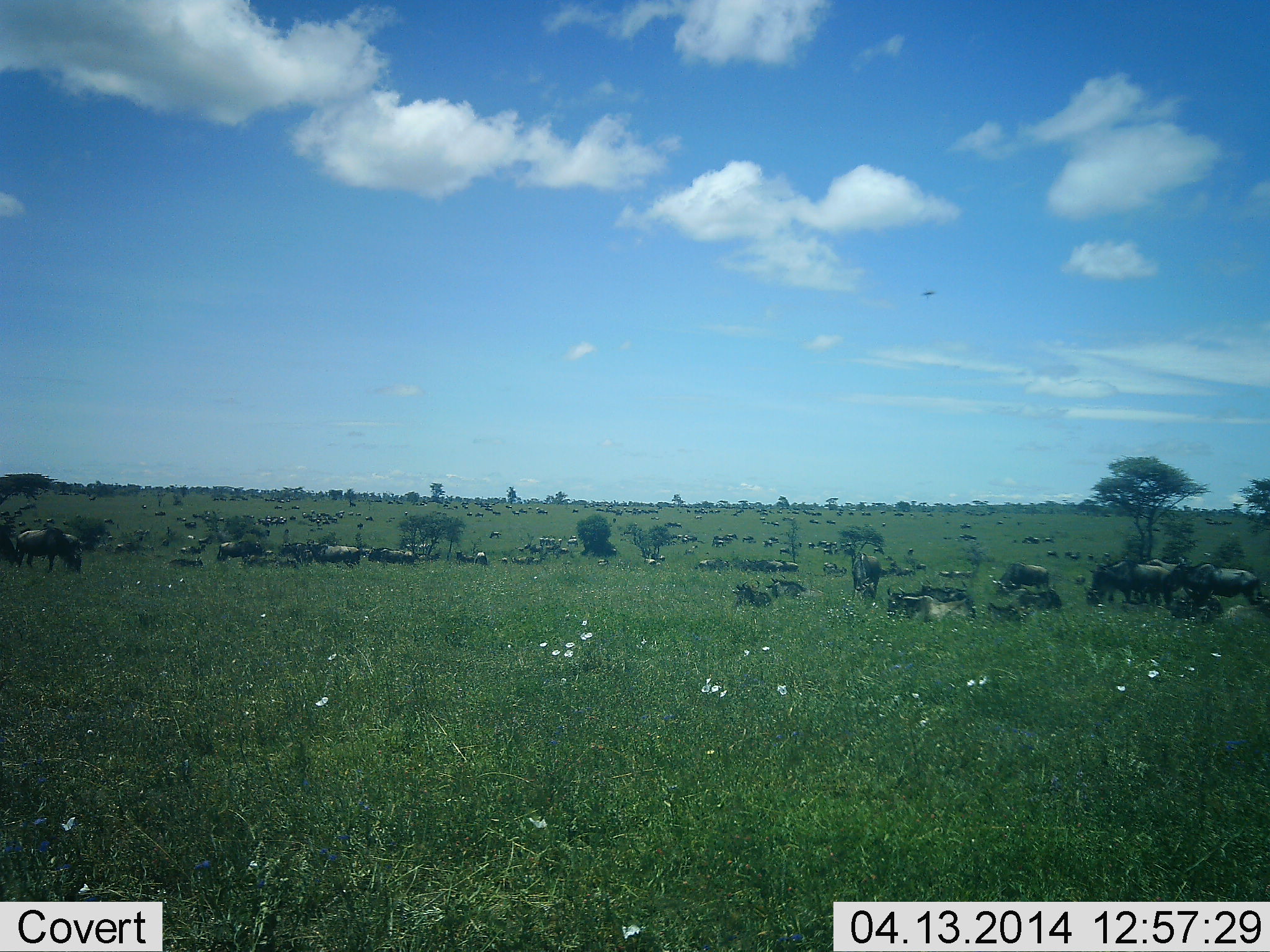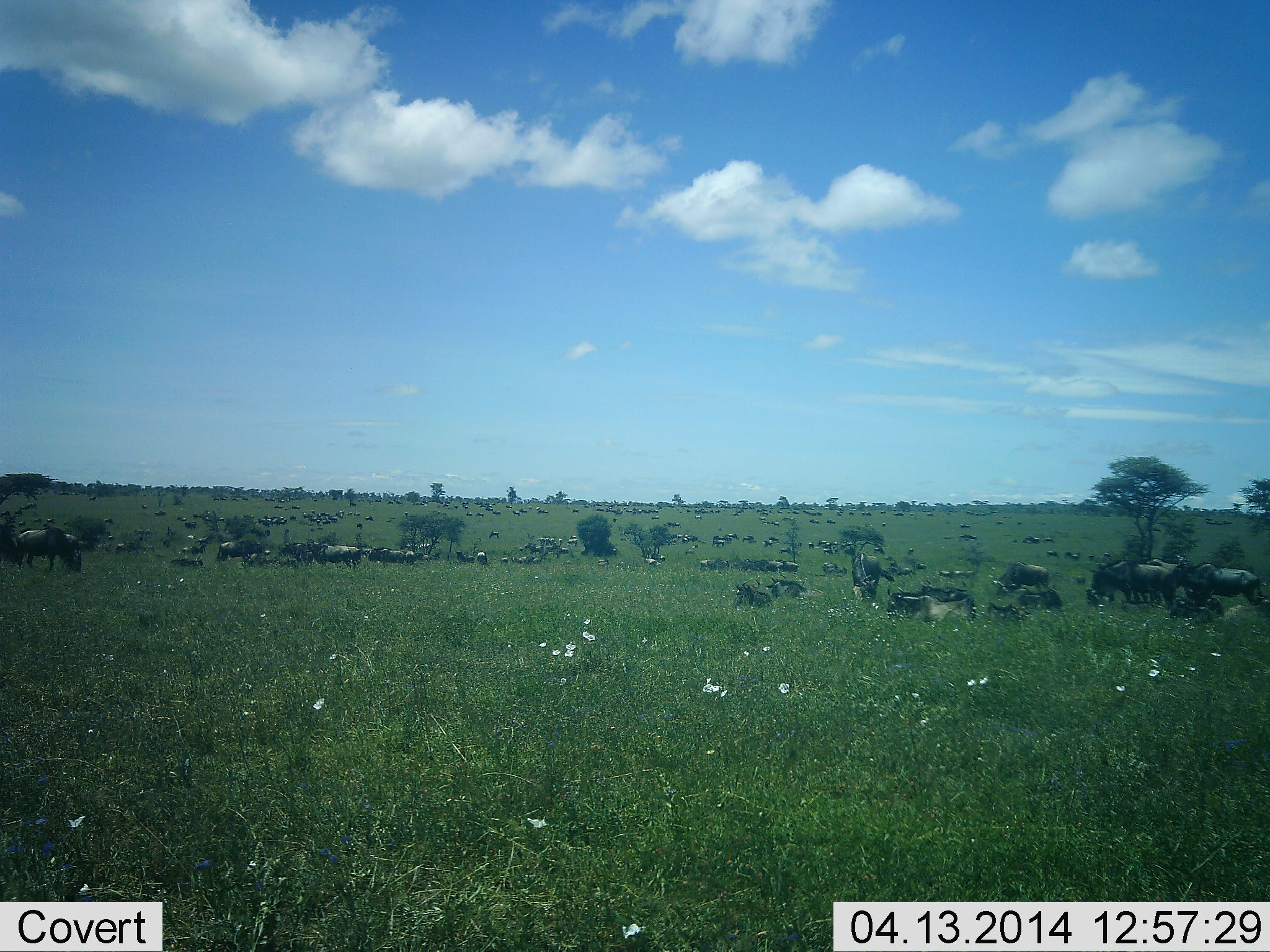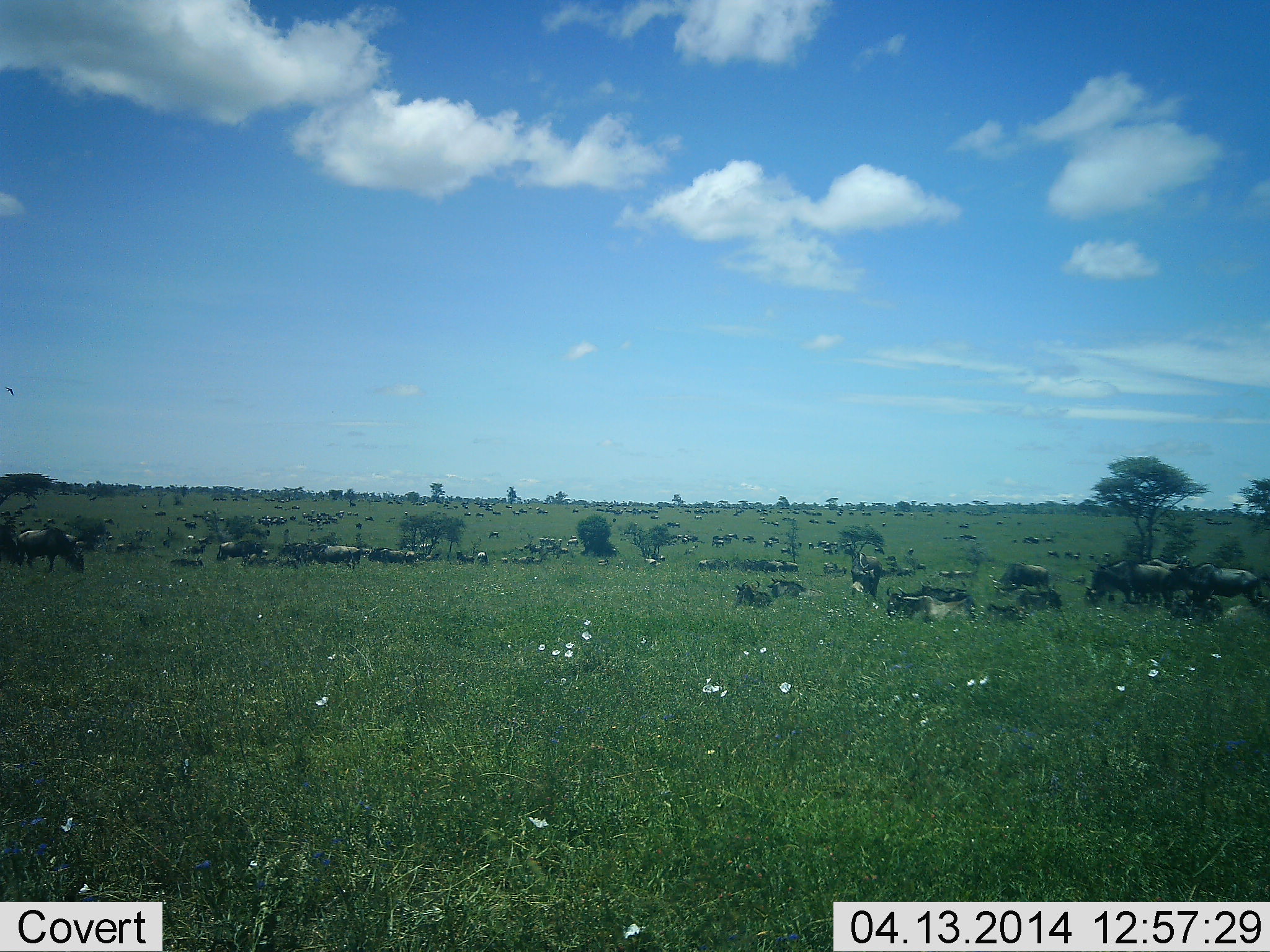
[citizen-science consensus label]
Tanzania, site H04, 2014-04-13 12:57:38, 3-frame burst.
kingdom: Animalia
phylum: Chordata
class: Mammalia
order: Artiodactyla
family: Bovidae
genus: Connochaetes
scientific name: Connochaetes taurinus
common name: blue wildebeest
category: wildebeest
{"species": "wildebeest (blue wildebeest) (Connochaetes taurinus)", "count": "51+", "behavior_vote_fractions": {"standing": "73%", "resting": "91%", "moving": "9%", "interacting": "9%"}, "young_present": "0%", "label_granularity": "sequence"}